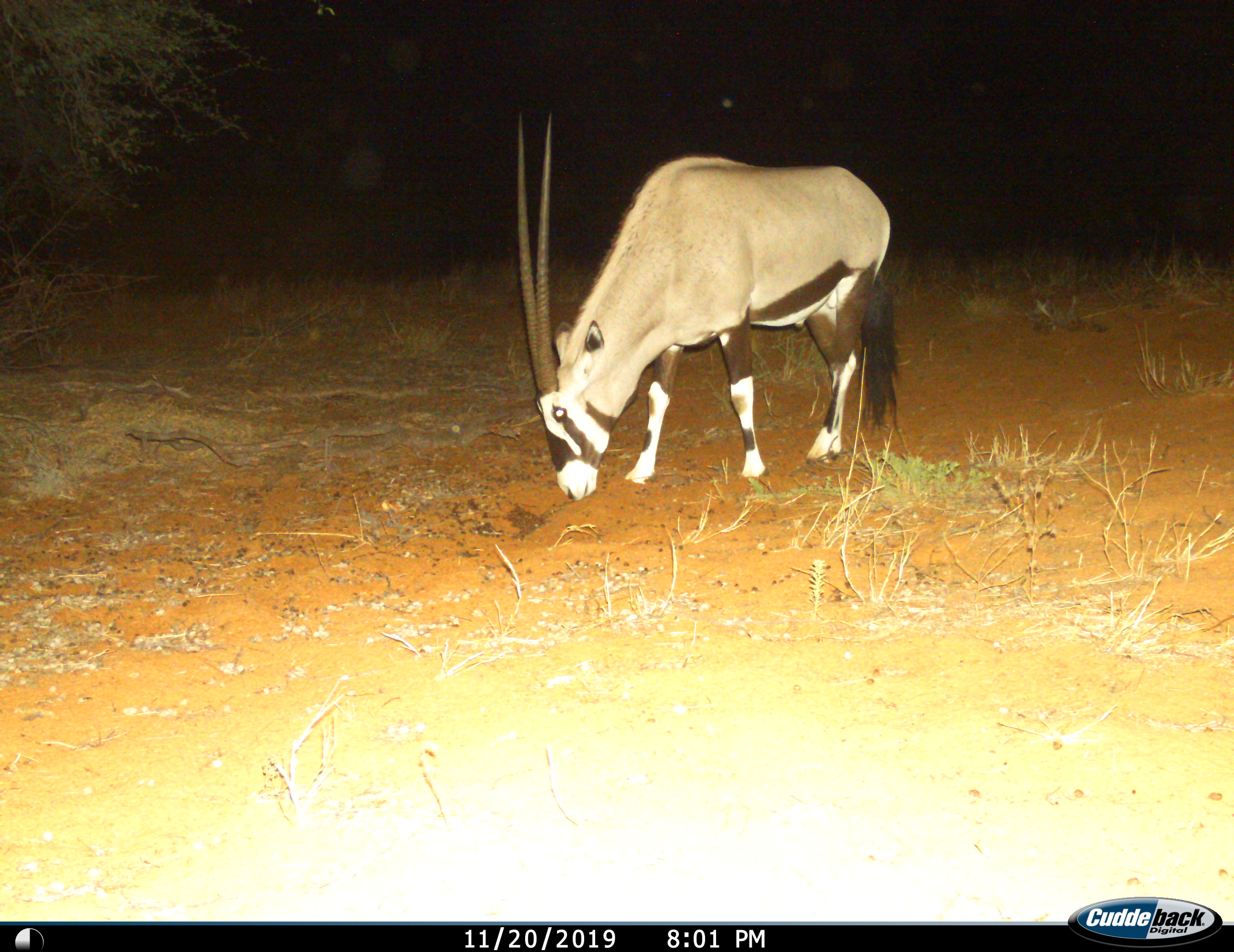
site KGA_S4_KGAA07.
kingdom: Animalia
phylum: Chordata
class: Mammalia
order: Artiodactyla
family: Bovidae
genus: Oryx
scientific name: Oryx gazella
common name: gemsbok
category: oryx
Oryx (gemsbok) (Oryx gazella), count 1. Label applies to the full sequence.